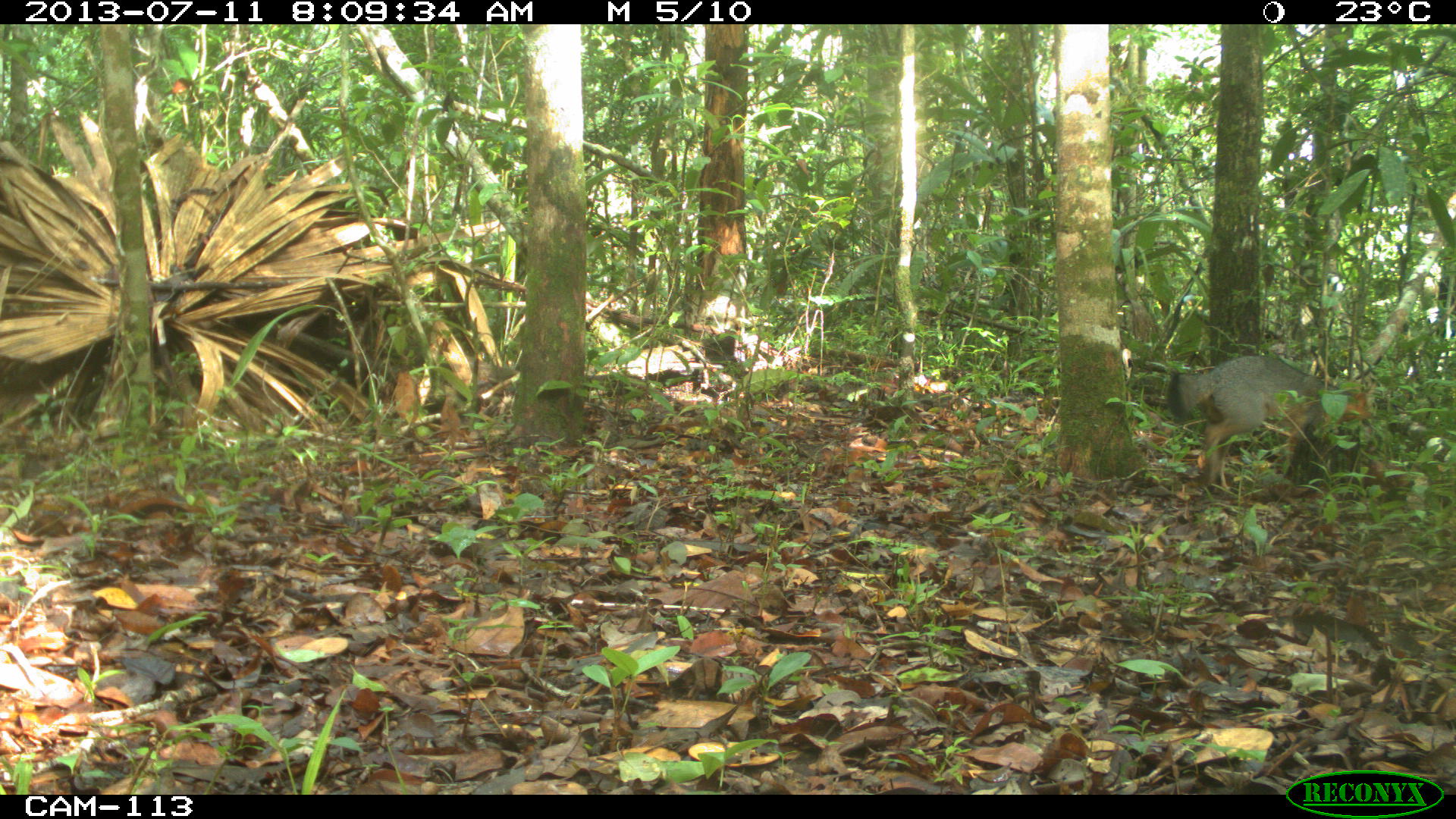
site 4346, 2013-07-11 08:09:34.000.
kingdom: Animalia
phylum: Chordata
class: Mammalia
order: Carnivora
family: Canidae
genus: Urocyon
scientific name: Urocyon cinereoargenteus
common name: gray fox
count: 1